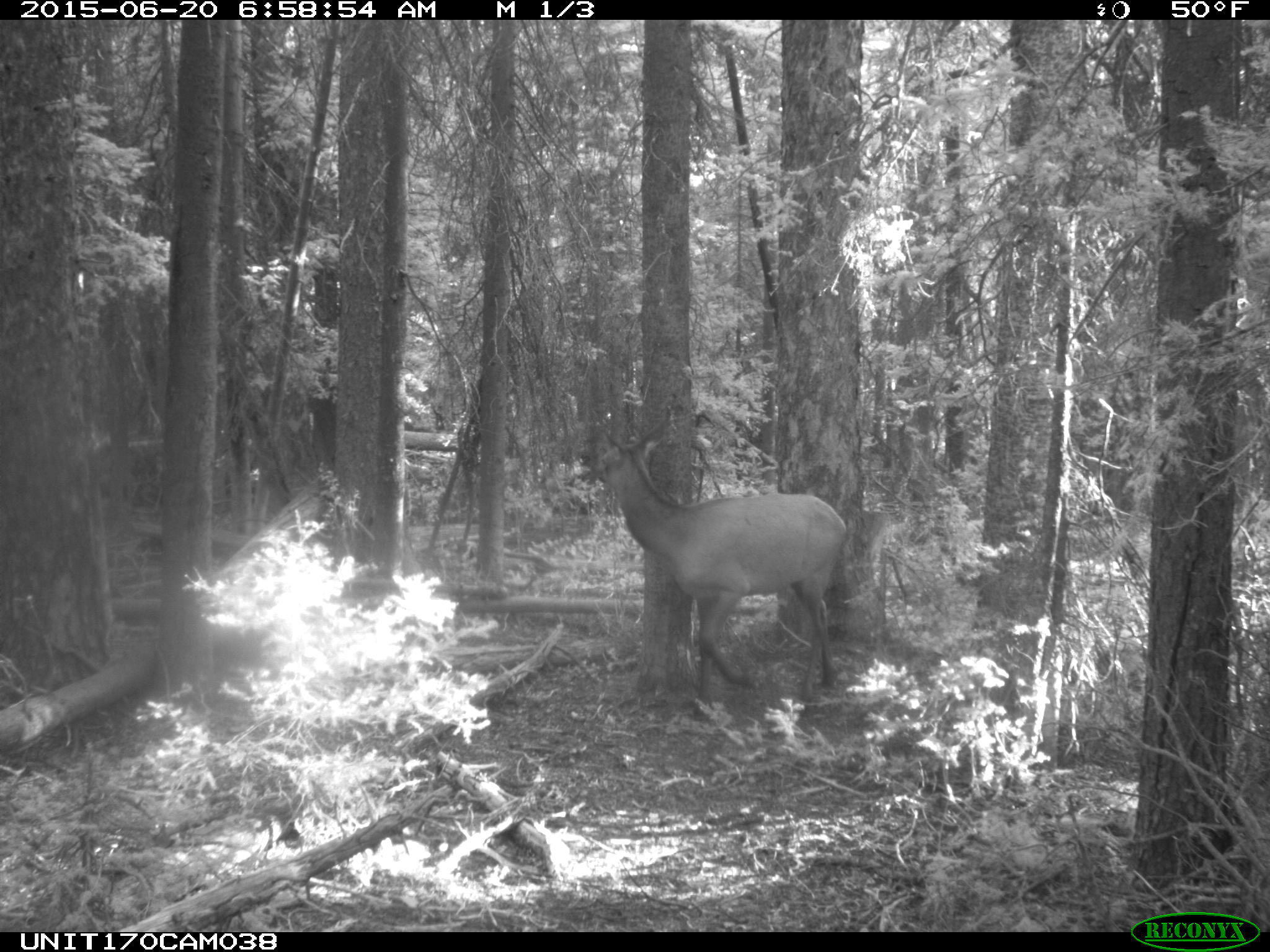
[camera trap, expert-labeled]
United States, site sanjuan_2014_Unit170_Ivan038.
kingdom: Animalia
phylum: Chordata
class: Mammalia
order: Artiodactyla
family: Cervidae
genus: Cervus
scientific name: Cervus elaphus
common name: red deer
Cervus elaphus (red deer).